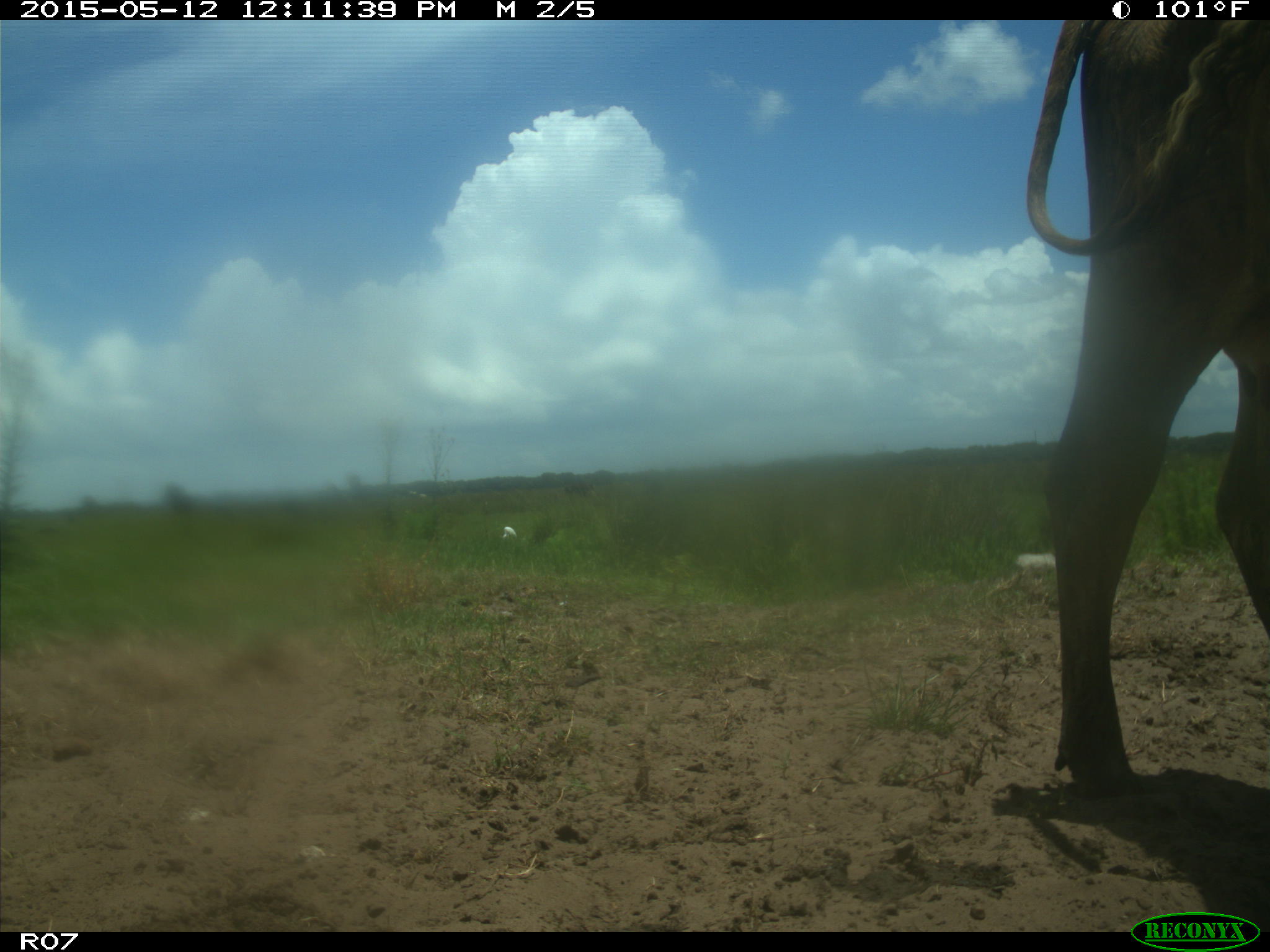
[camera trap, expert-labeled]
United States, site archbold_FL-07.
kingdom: Animalia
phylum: Chordata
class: Mammalia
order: Artiodactyla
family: Bovidae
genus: Bos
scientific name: Bos taurus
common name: domestic cow